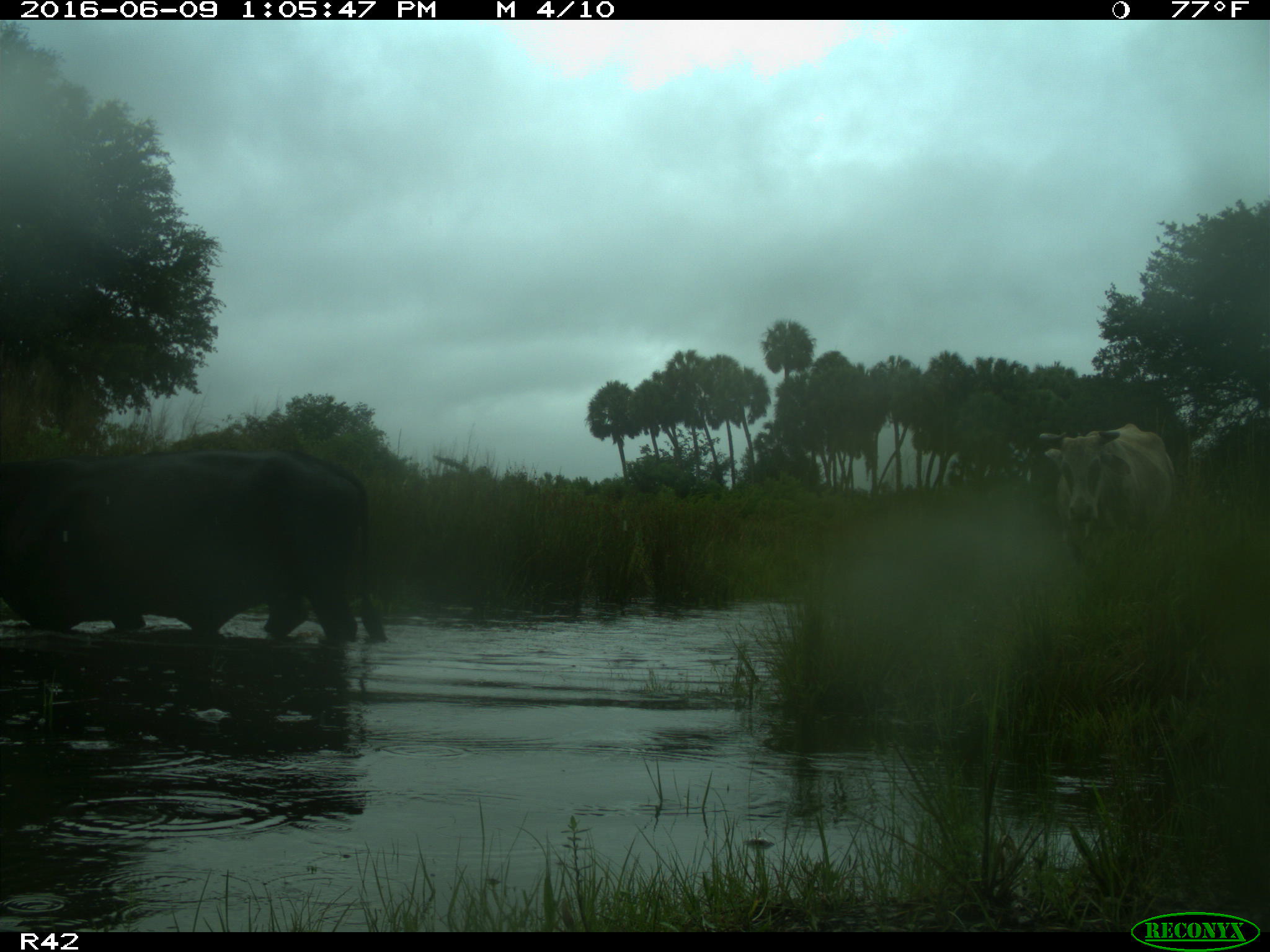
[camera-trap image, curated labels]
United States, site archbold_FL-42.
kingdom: Animalia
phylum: Chordata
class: Mammalia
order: Artiodactyla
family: Bovidae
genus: Bos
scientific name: Bos taurus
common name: domestic cow